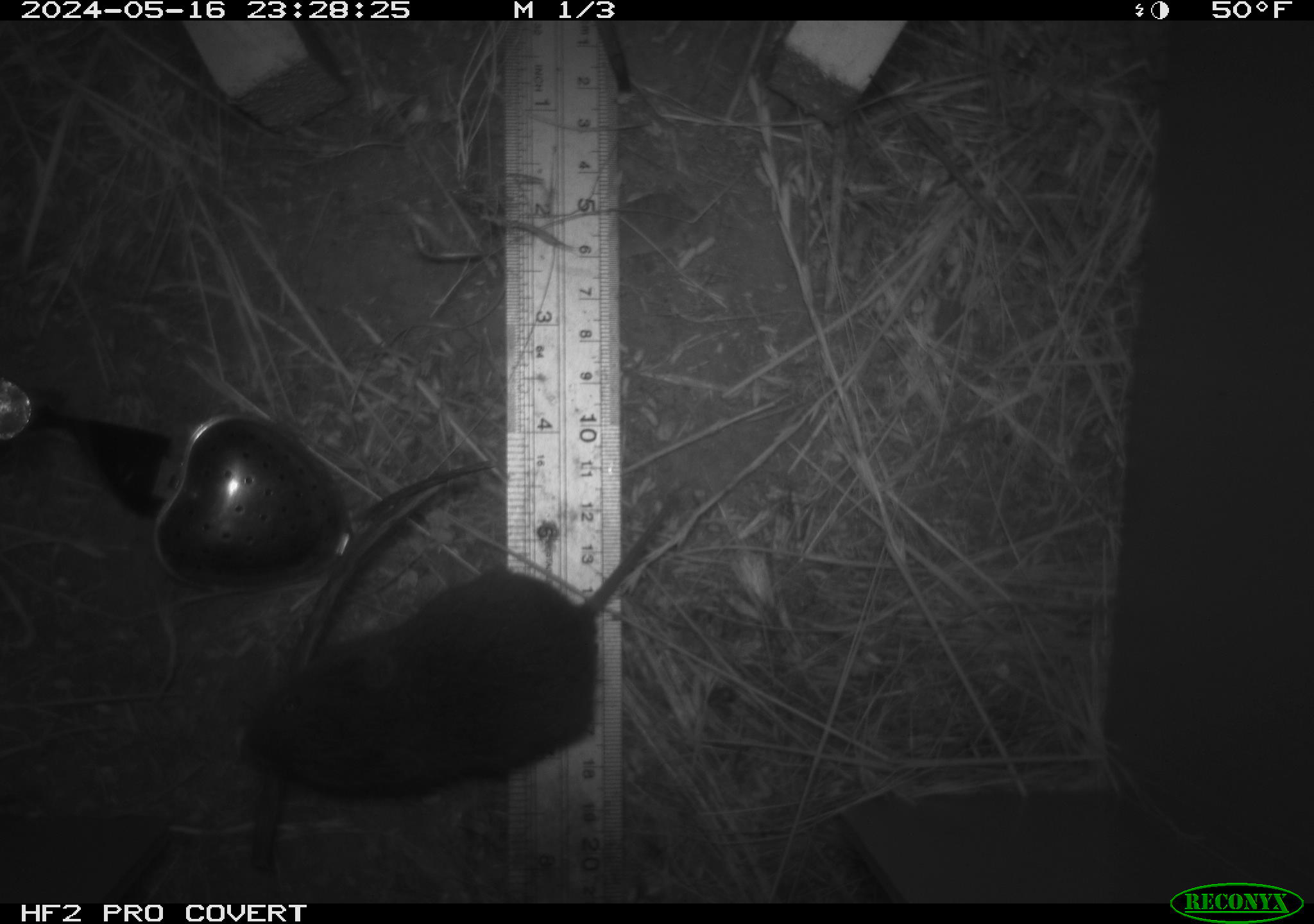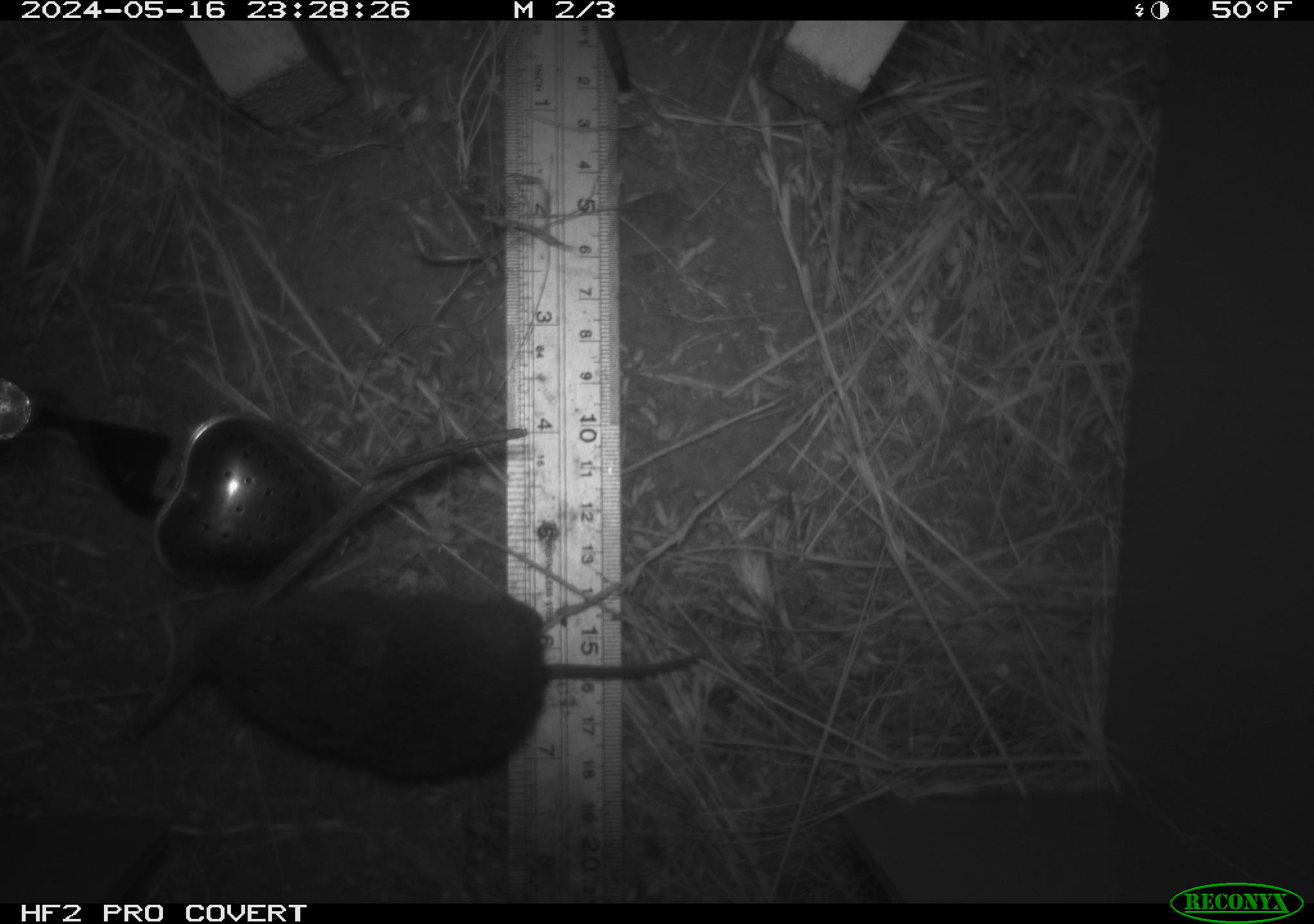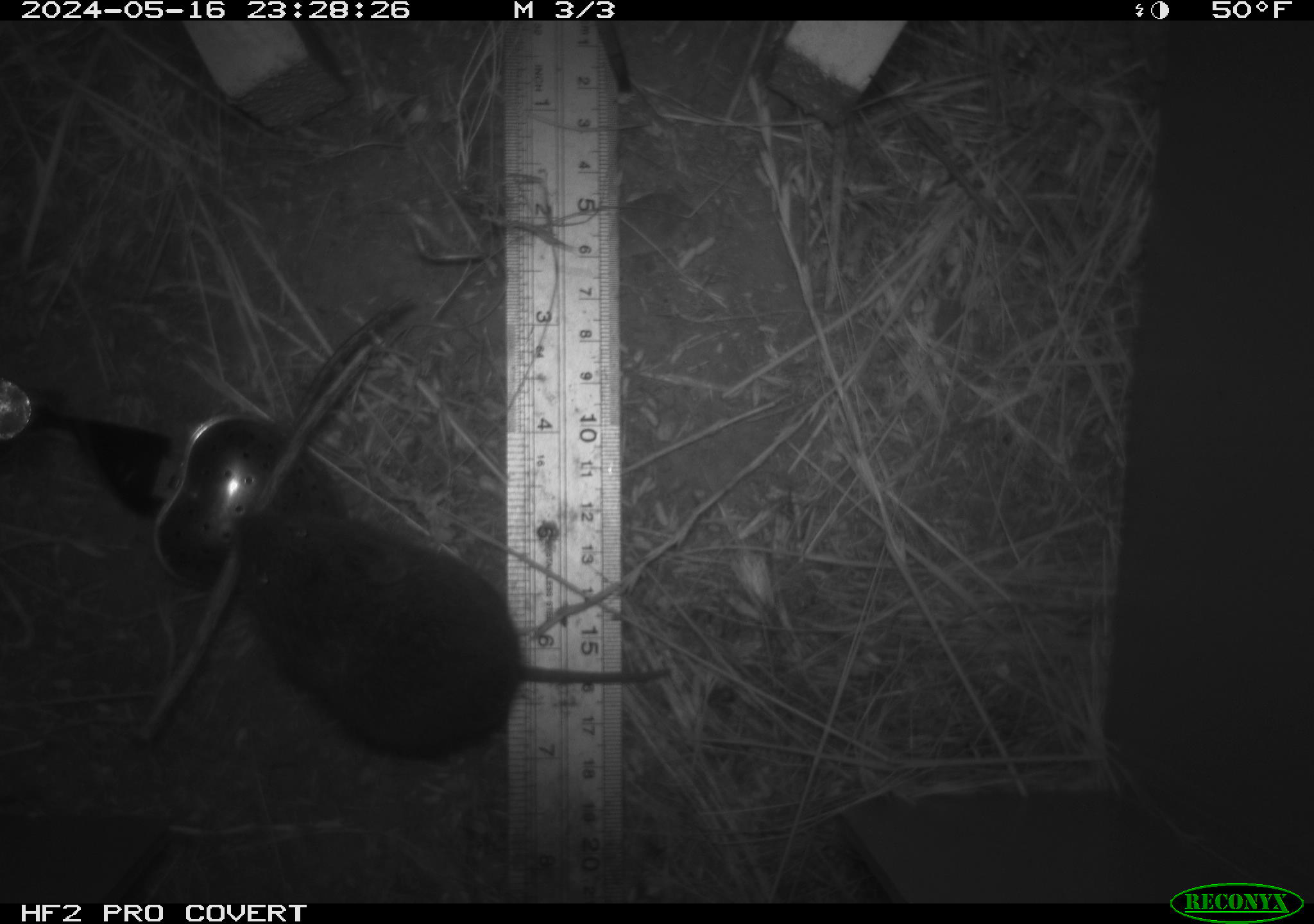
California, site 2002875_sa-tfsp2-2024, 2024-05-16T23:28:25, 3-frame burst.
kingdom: Animalia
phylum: Chordata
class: Mammalia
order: Rodentia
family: Cricetidae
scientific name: Arvicolinae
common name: voles, lemmings, and muskrats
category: arvicolinae subfamily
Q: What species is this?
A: Arvicolinae subfamily (voles, lemmings, and muskrats) (Arvicolinae).